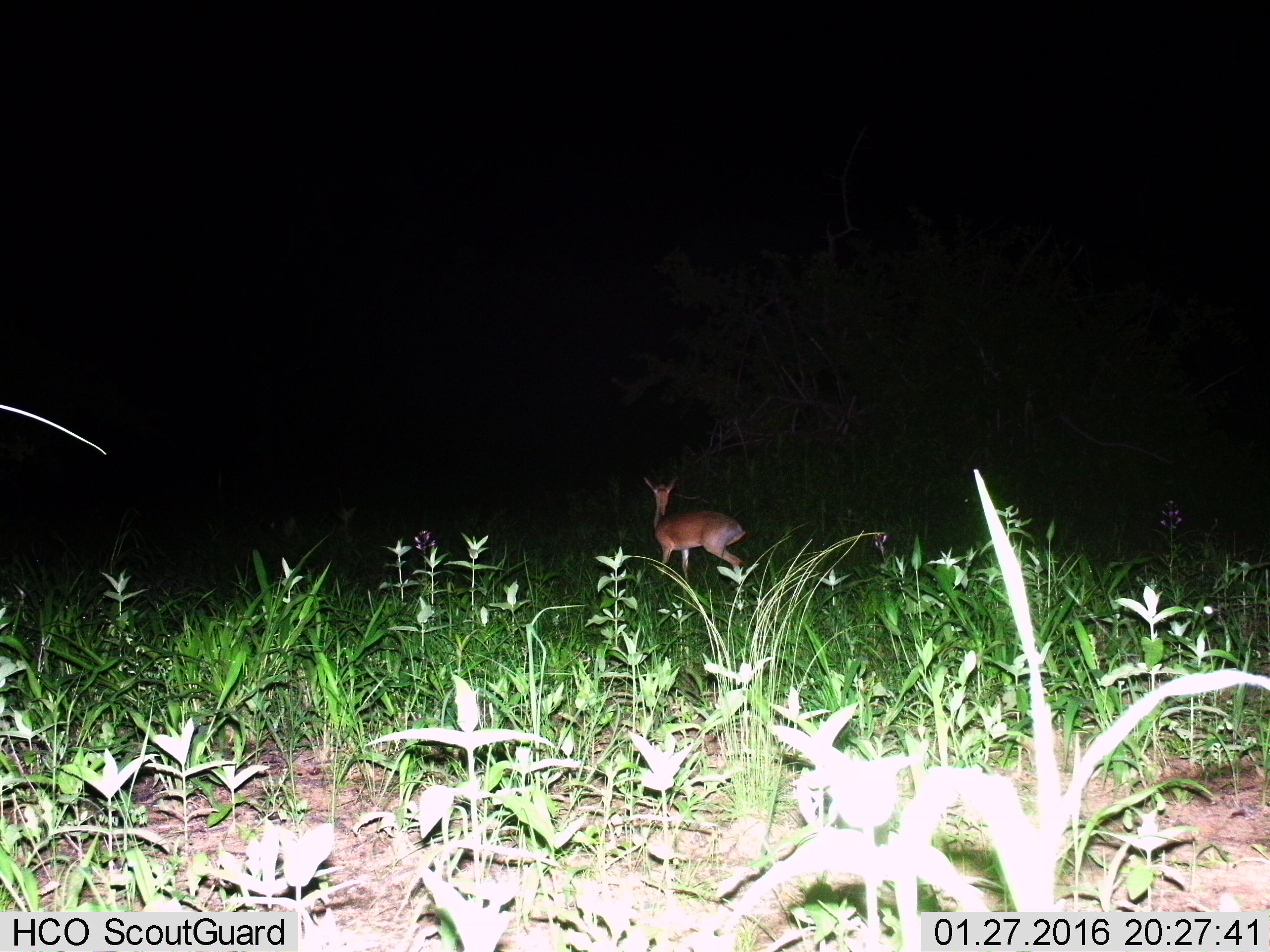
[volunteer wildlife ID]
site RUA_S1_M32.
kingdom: Animalia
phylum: Chordata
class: Mammalia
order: Artiodactyla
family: Bovidae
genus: Madoqua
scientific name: Madoqua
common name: dik-dik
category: dikdik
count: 1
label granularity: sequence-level